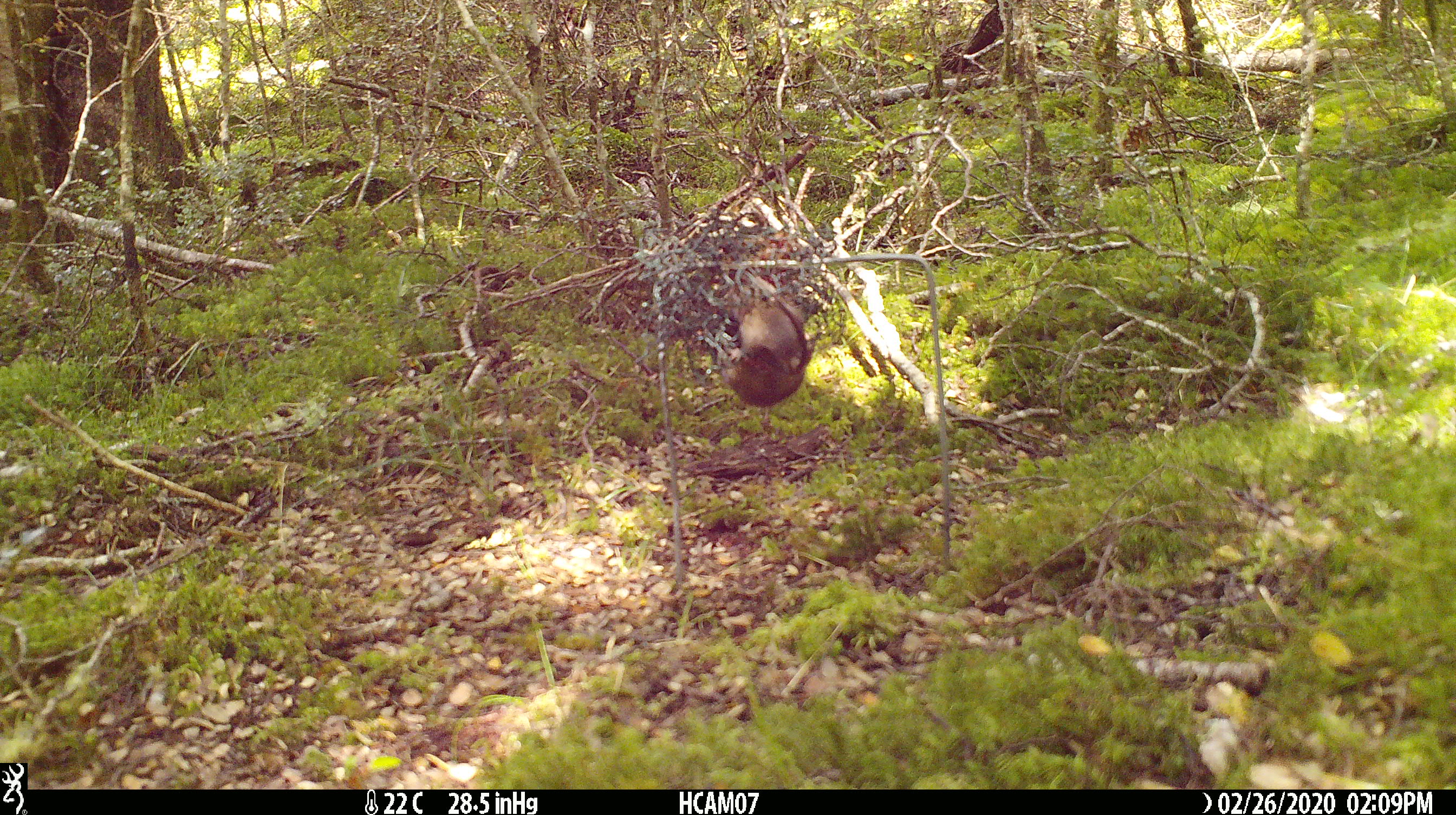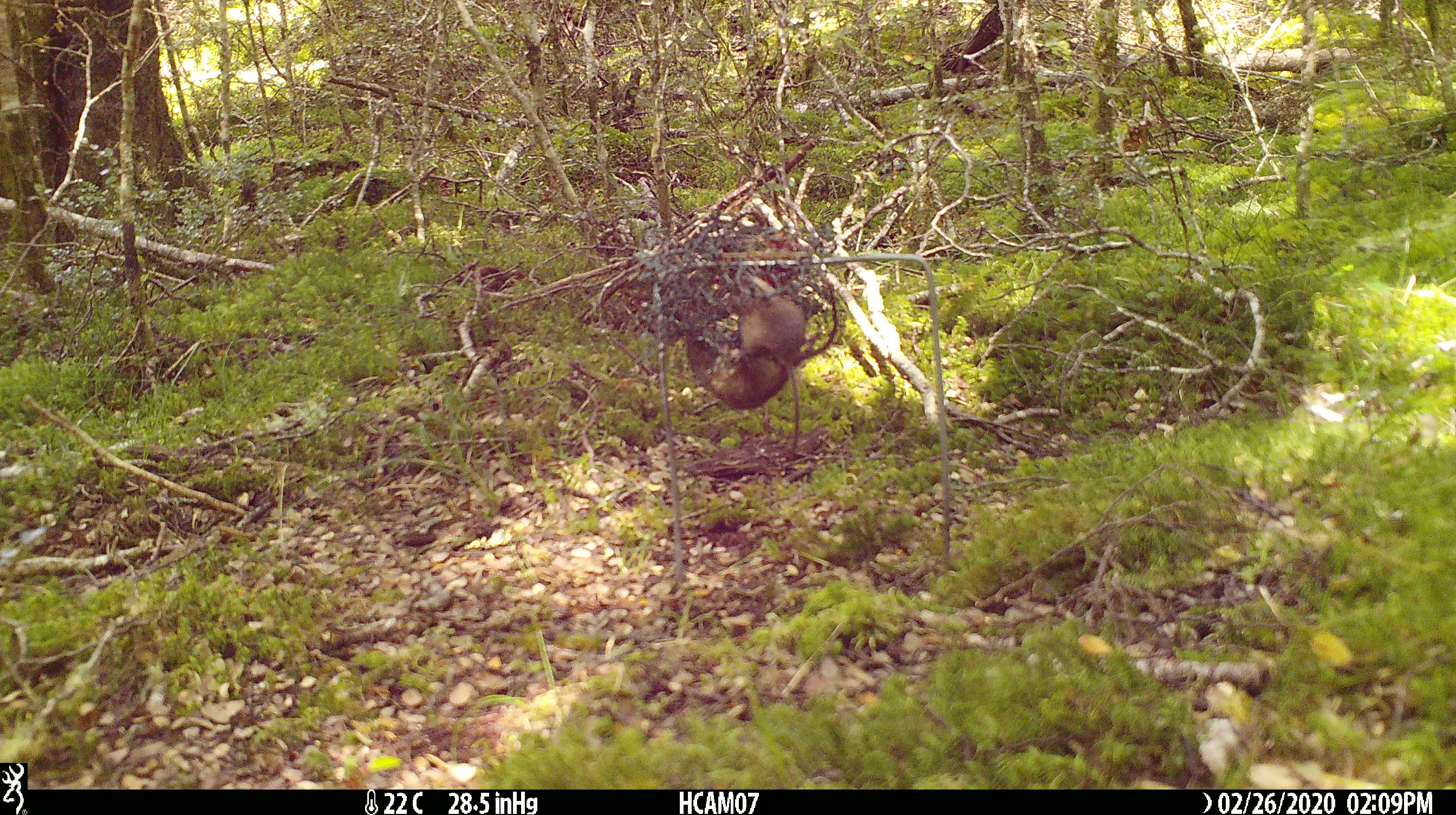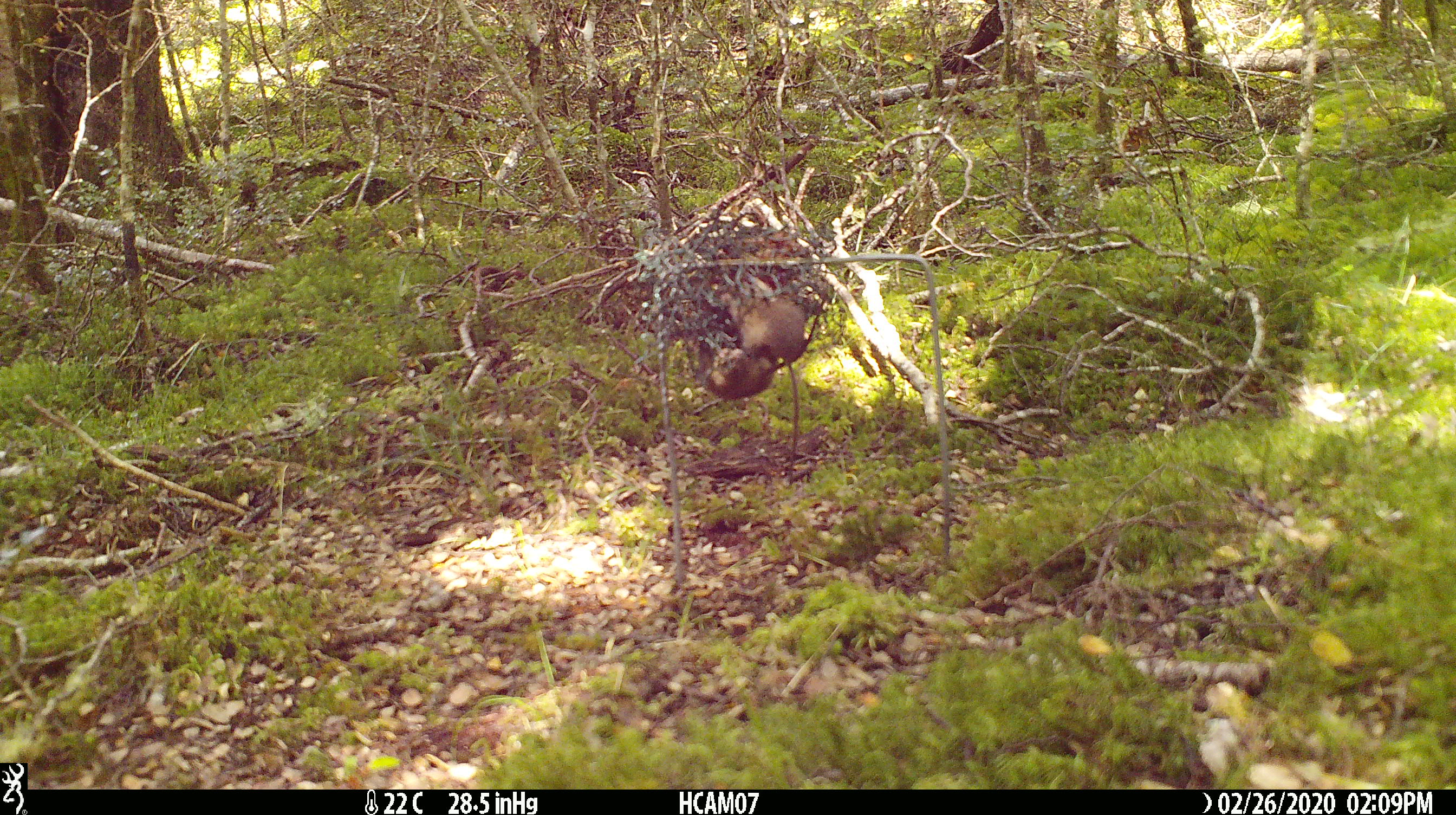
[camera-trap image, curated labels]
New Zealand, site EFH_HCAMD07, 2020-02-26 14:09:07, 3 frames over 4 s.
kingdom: Animalia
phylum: Chordata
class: Mammalia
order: Rodentia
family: Muridae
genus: Mus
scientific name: Mus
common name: mouse